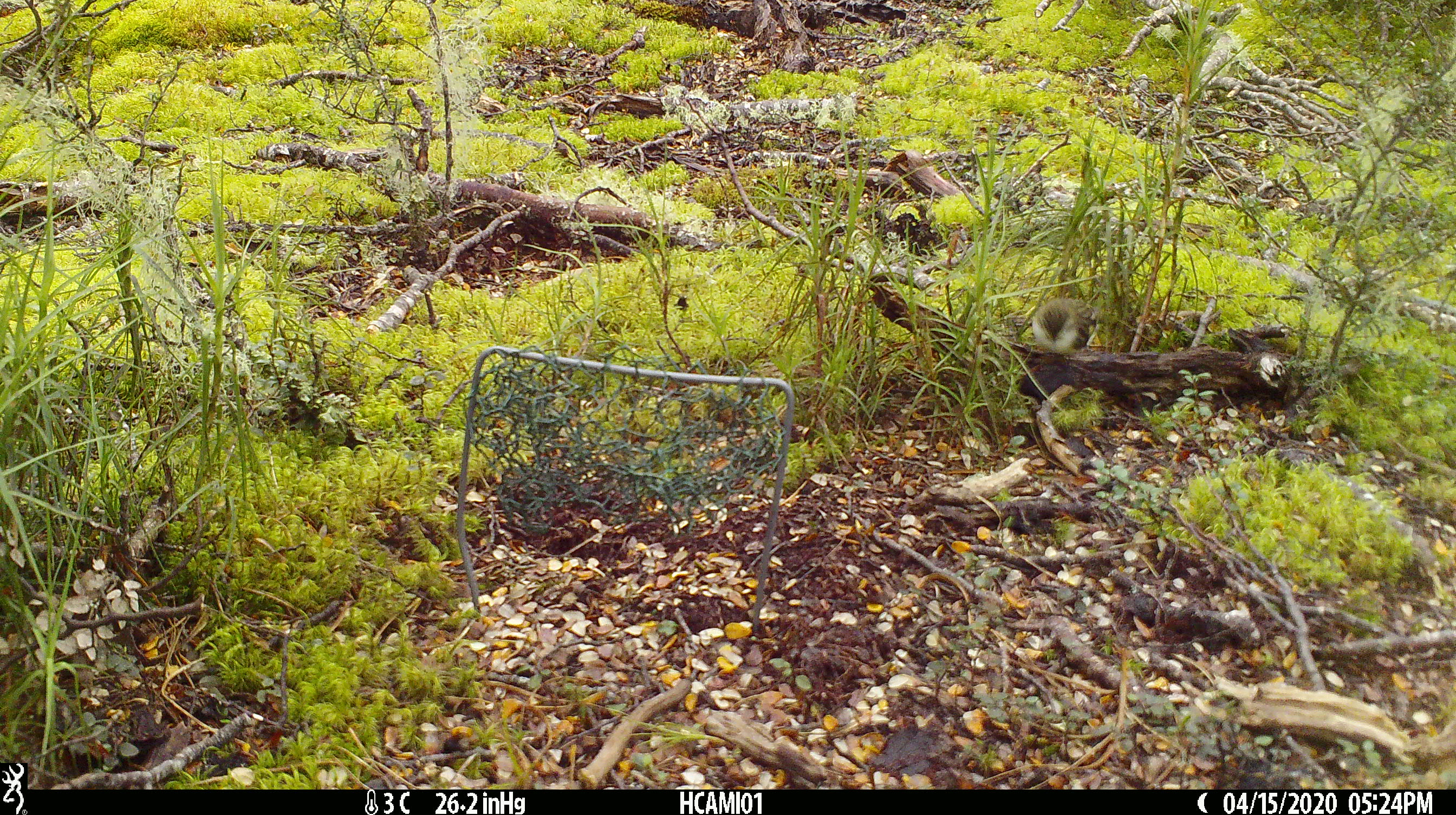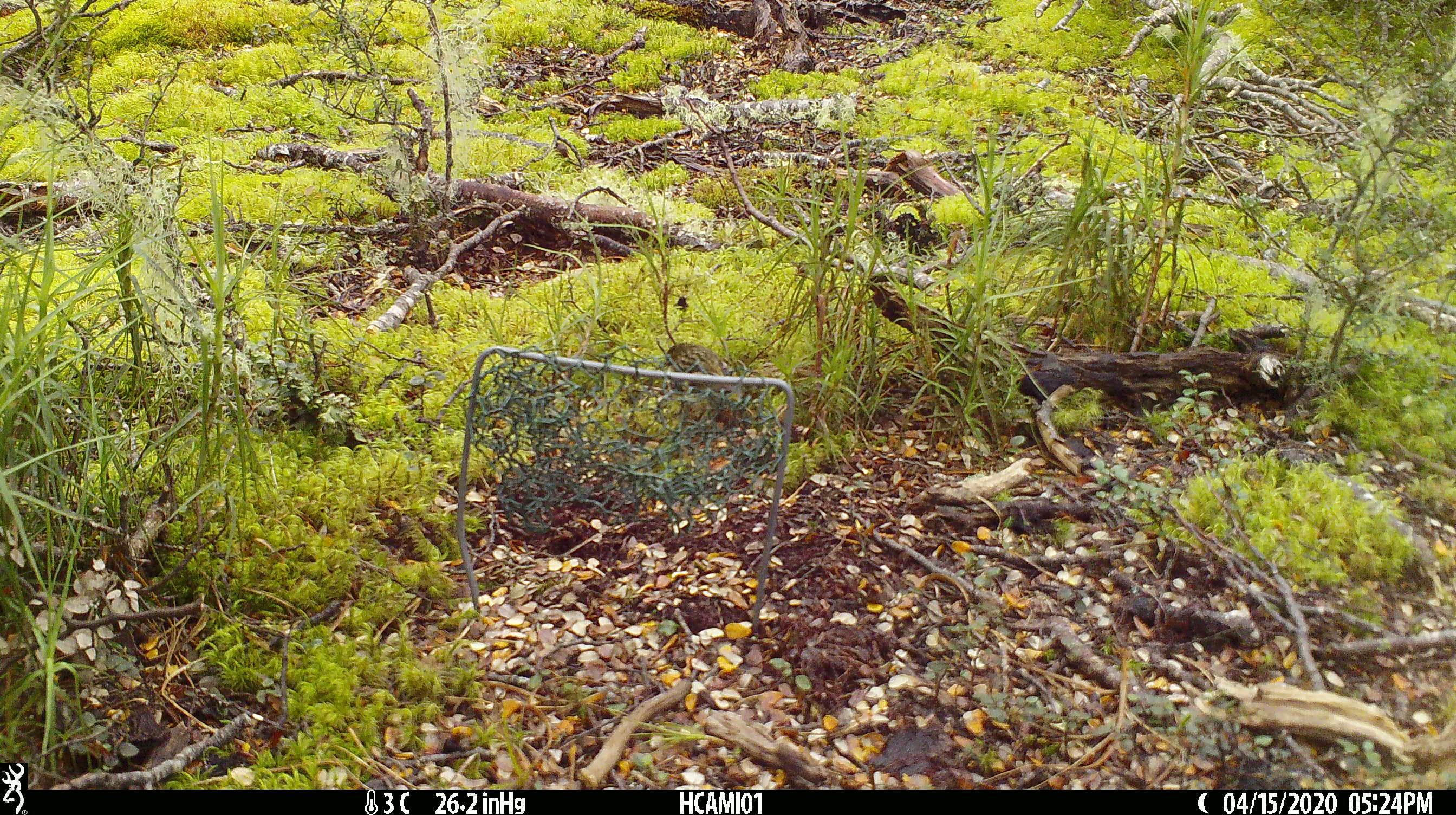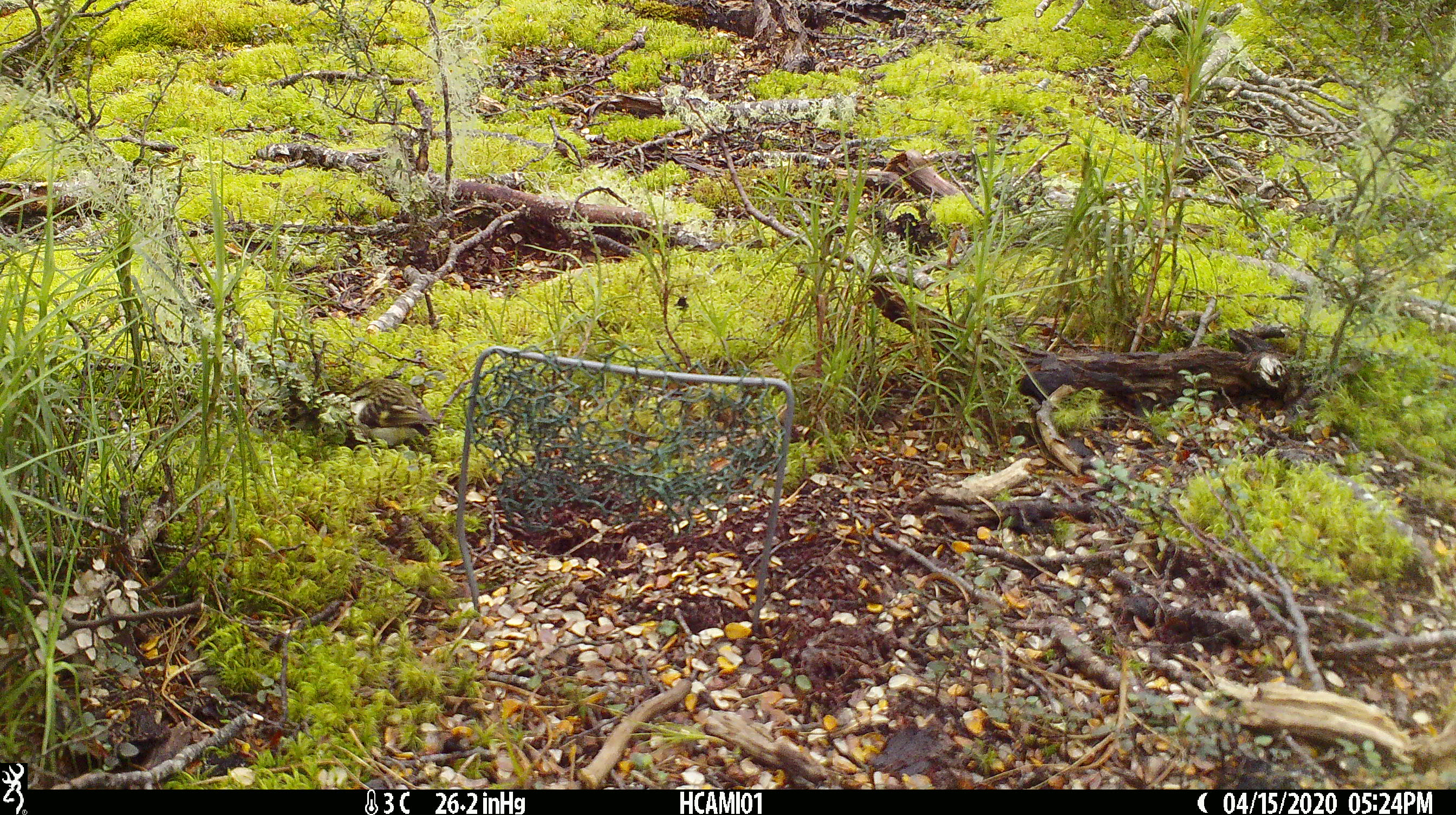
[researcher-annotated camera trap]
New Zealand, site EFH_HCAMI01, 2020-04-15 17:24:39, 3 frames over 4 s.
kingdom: Animalia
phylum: Chordata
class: Aves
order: Passeriformes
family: Acanthisittidae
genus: Acanthisitta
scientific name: Acanthisitta chloris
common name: rifleman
Rifleman (Acanthisitta chloris).